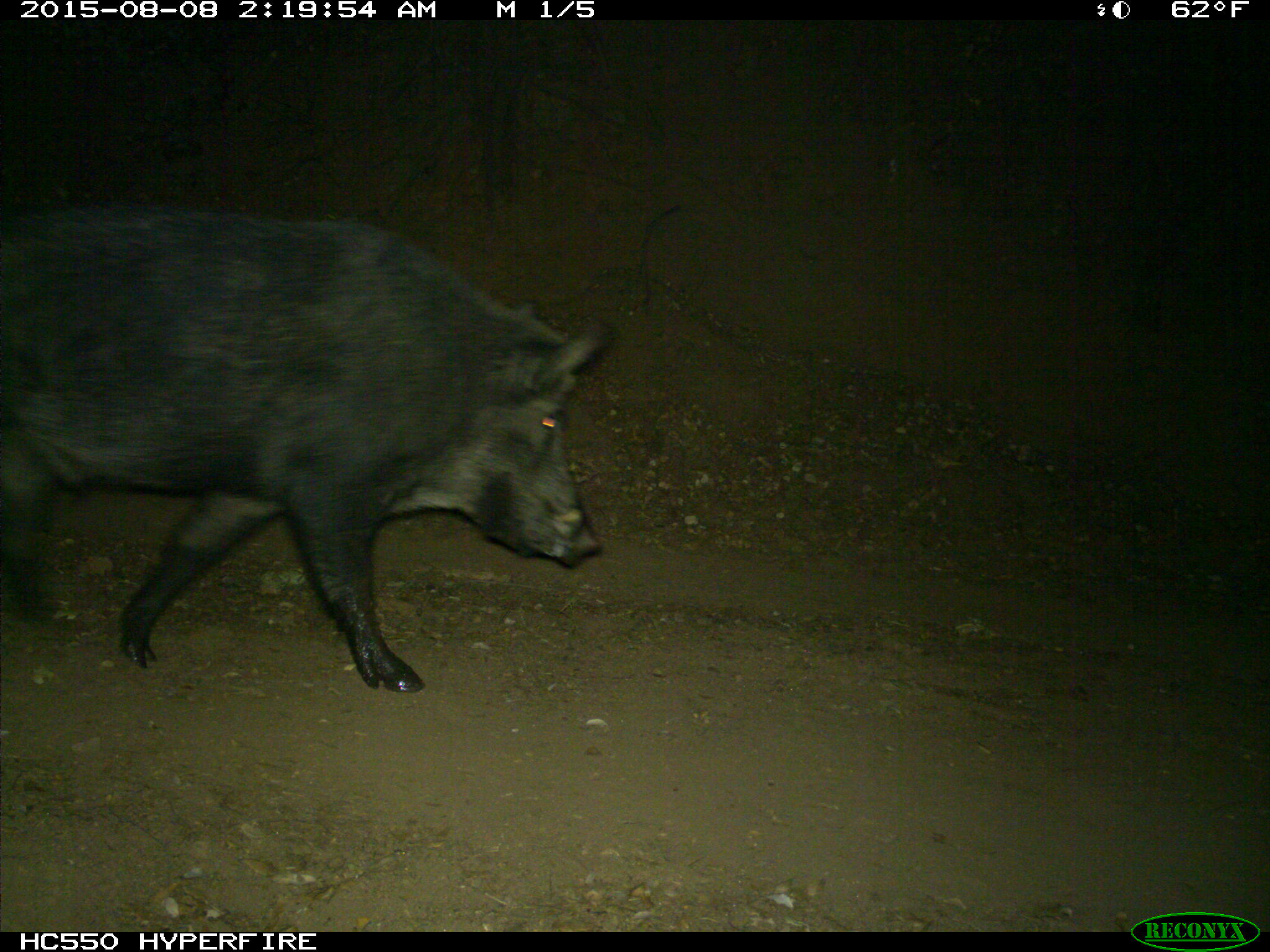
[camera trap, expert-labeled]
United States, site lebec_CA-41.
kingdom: Animalia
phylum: Chordata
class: Mammalia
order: Artiodactyla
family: Suidae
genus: Sus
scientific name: Sus scrofa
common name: wild boar